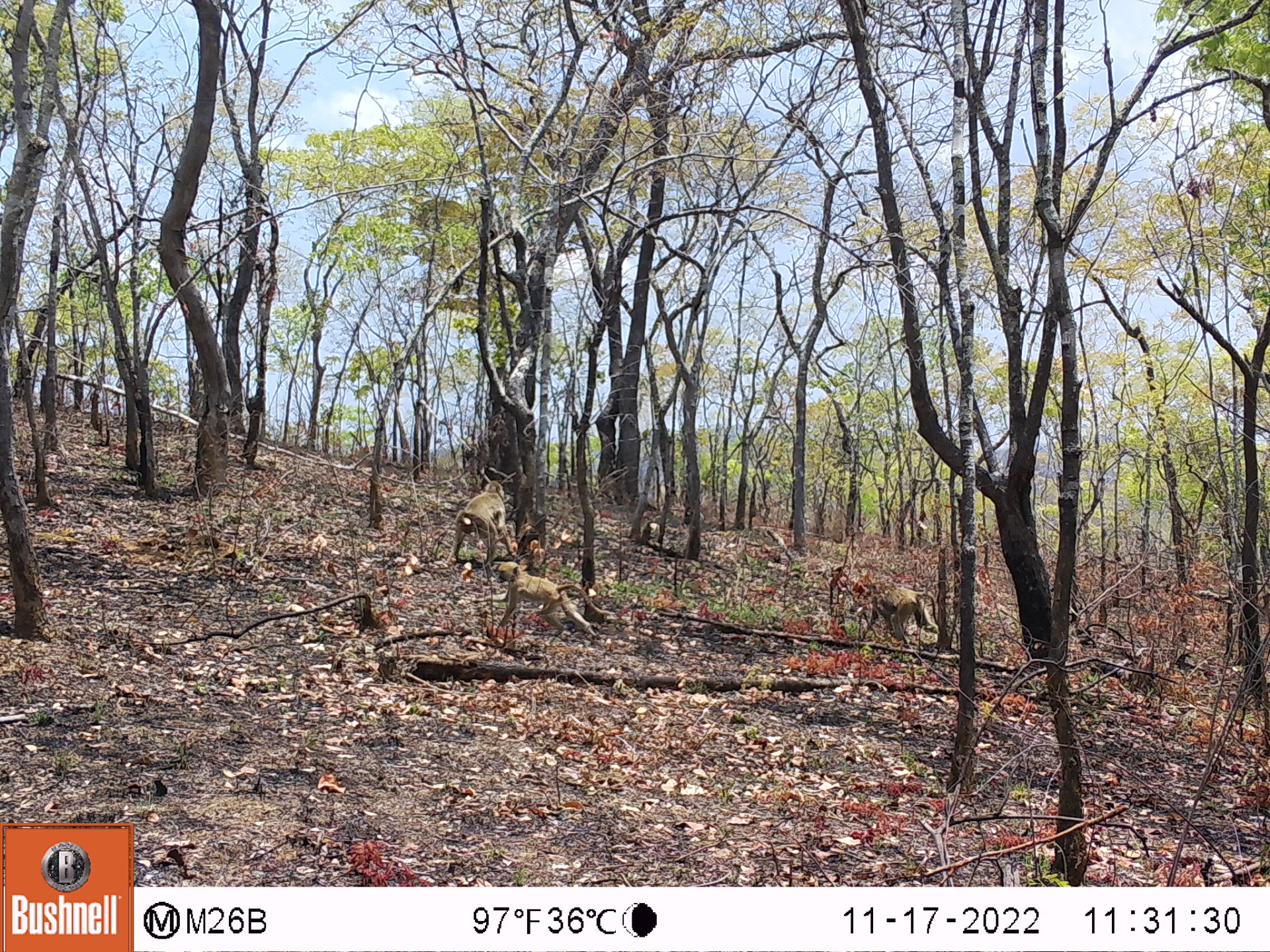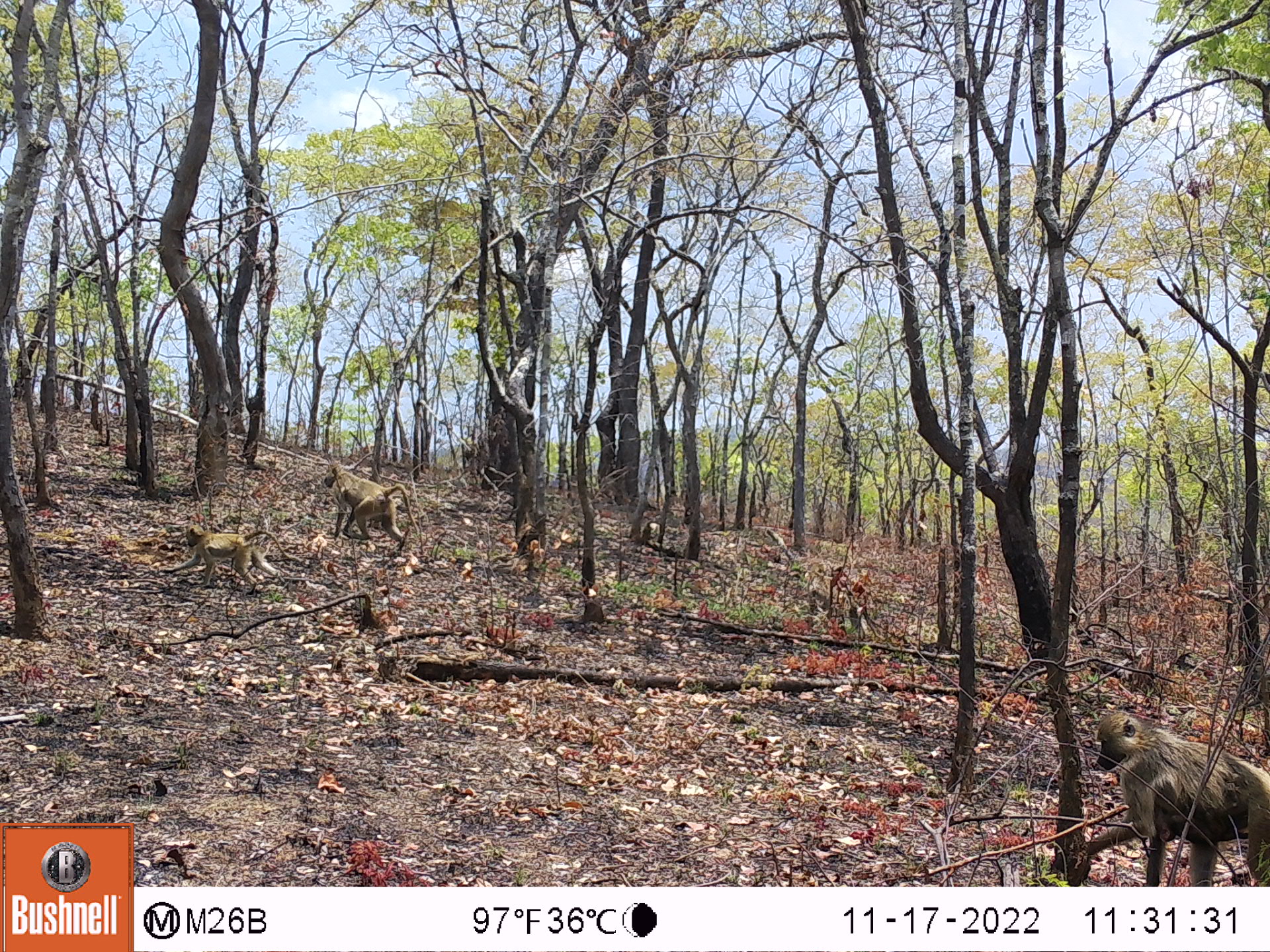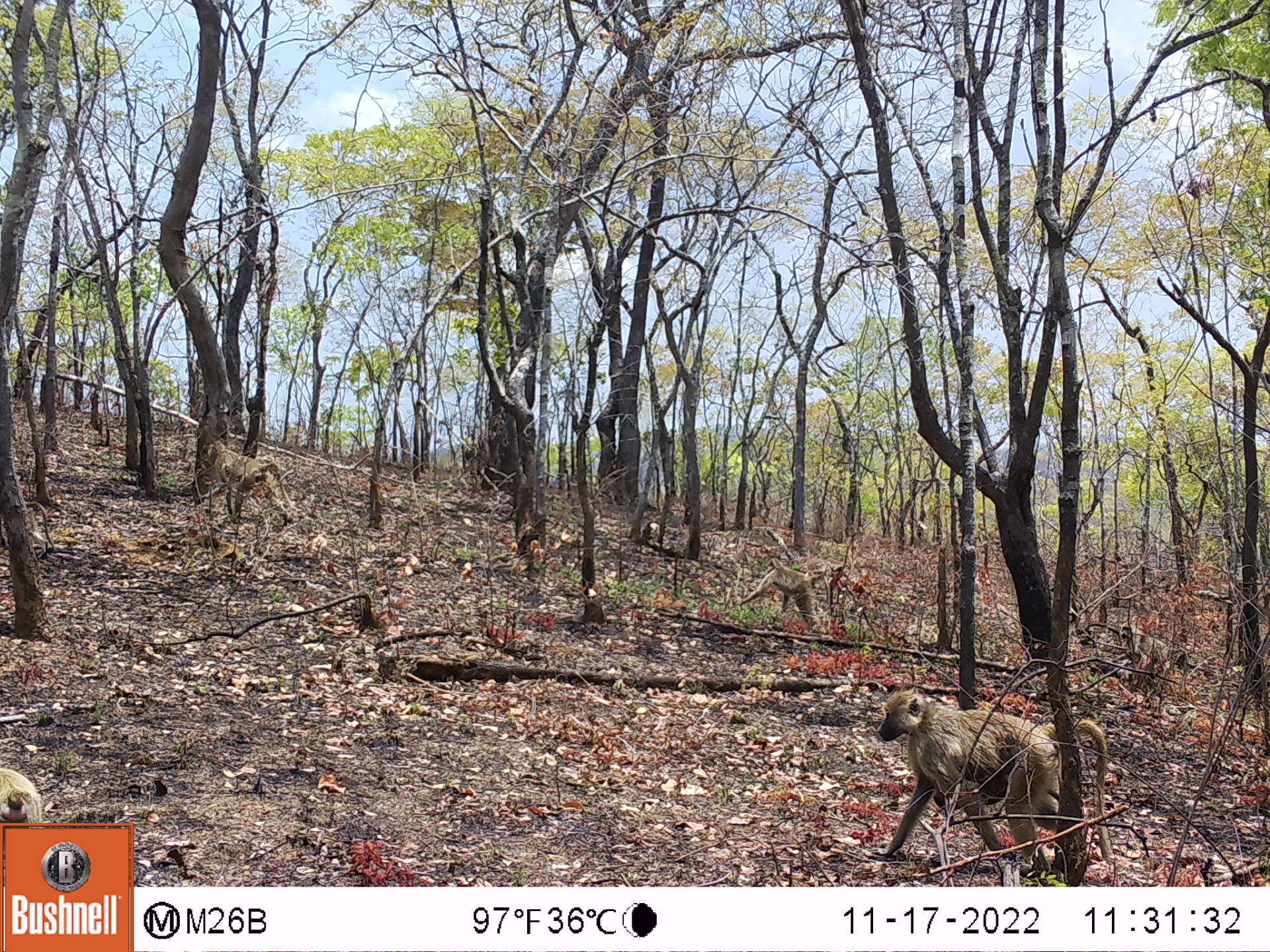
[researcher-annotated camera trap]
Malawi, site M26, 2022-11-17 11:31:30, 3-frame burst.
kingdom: Animalia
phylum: Chordata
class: Mammalia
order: Primates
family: Cercopithecidae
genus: Papio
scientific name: Papio cynocephalus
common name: yellow baboon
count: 3